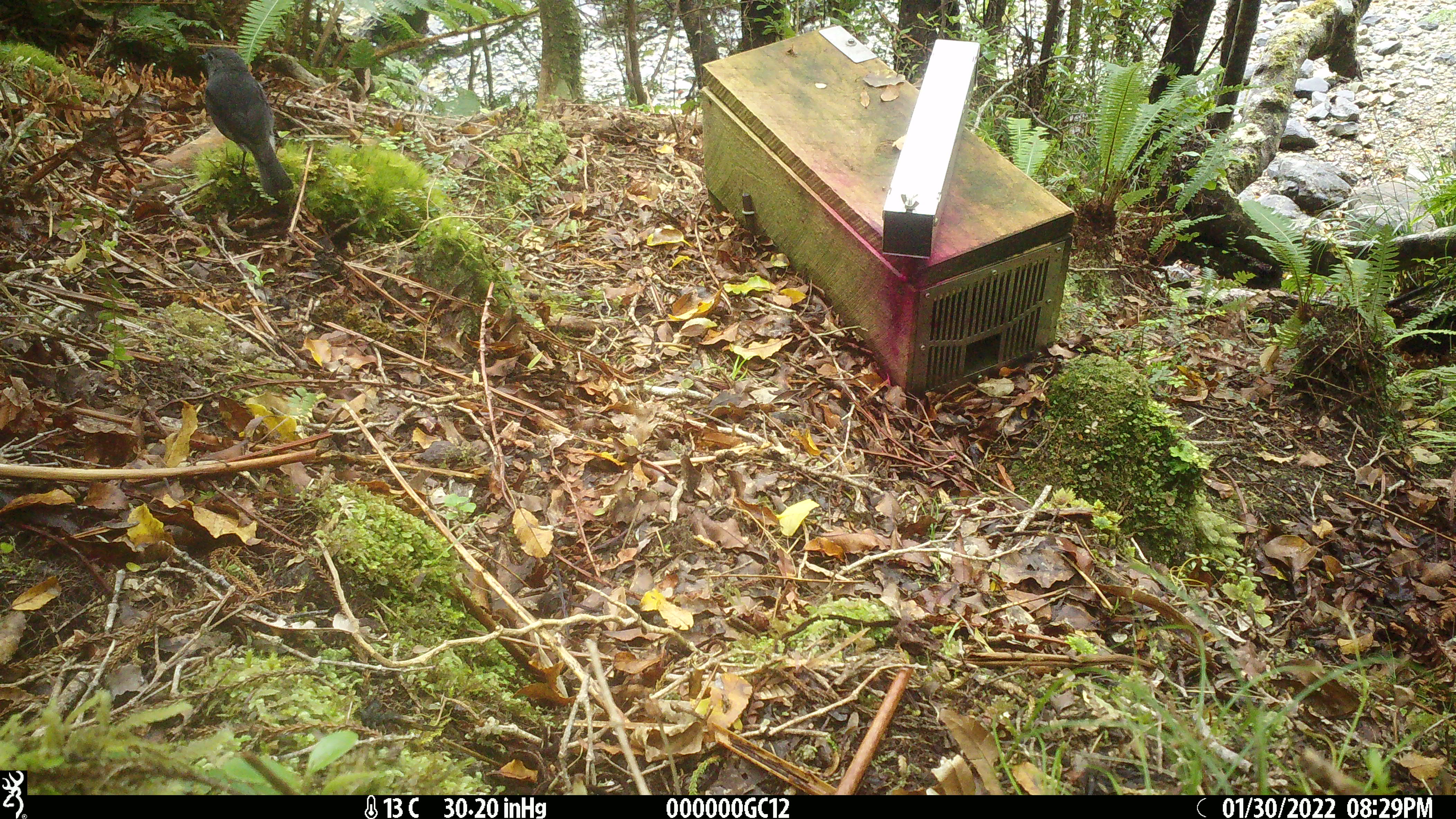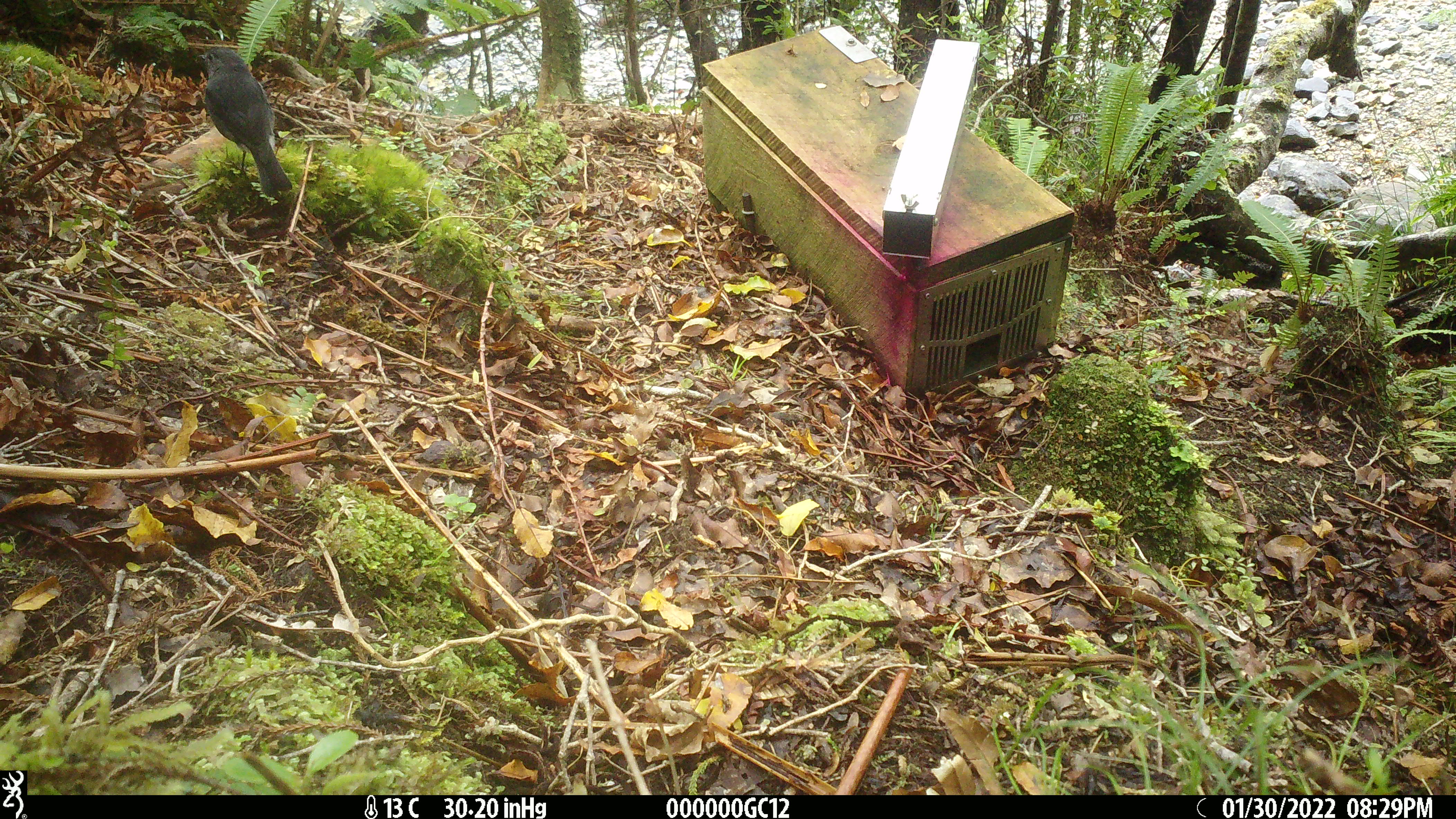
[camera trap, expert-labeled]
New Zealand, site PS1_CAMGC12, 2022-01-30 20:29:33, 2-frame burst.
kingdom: Animalia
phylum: Chordata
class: Aves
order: Passeriformes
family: Petroicidae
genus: Petroica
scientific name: Petroica australis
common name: new zealand robin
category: robin